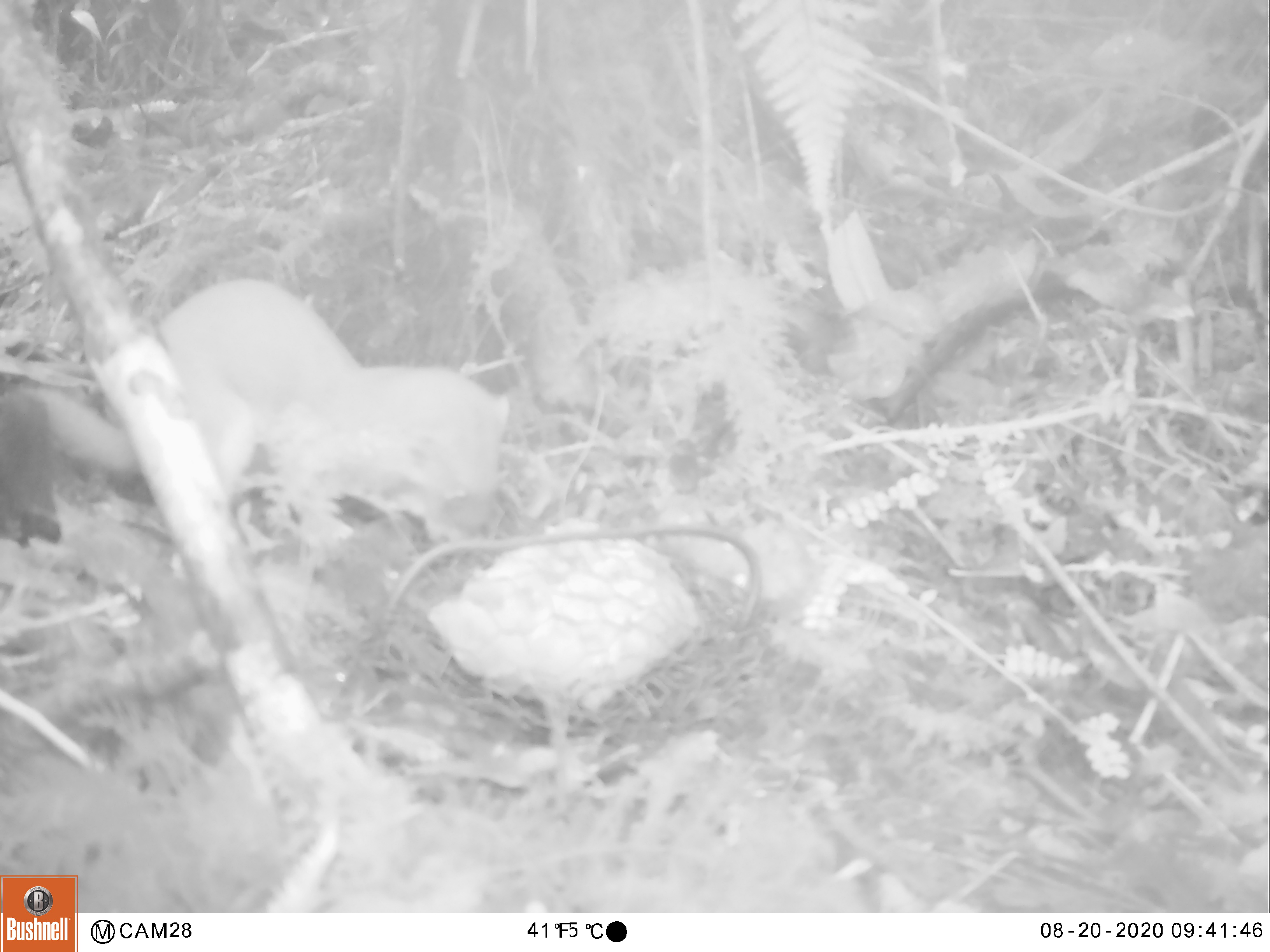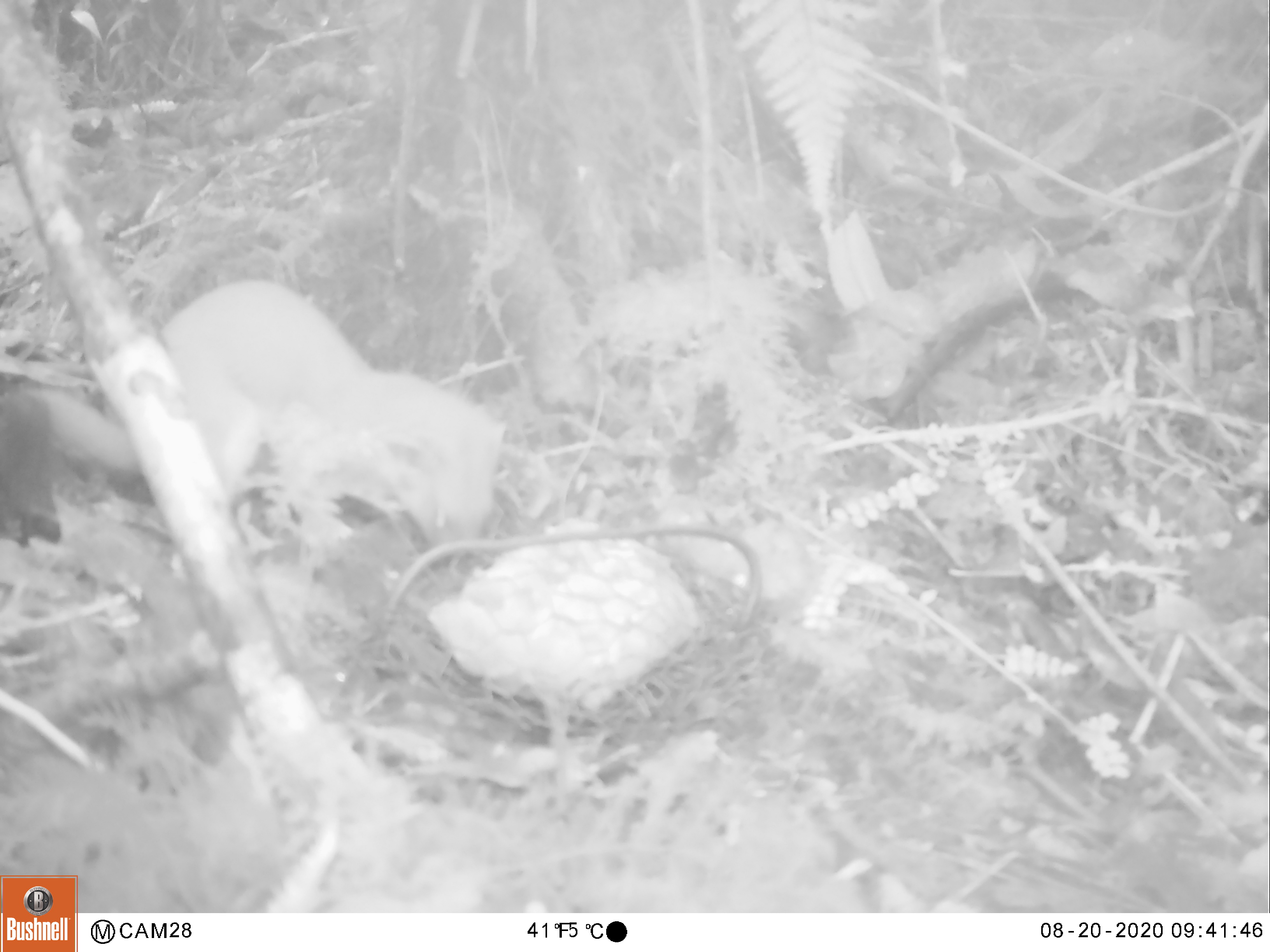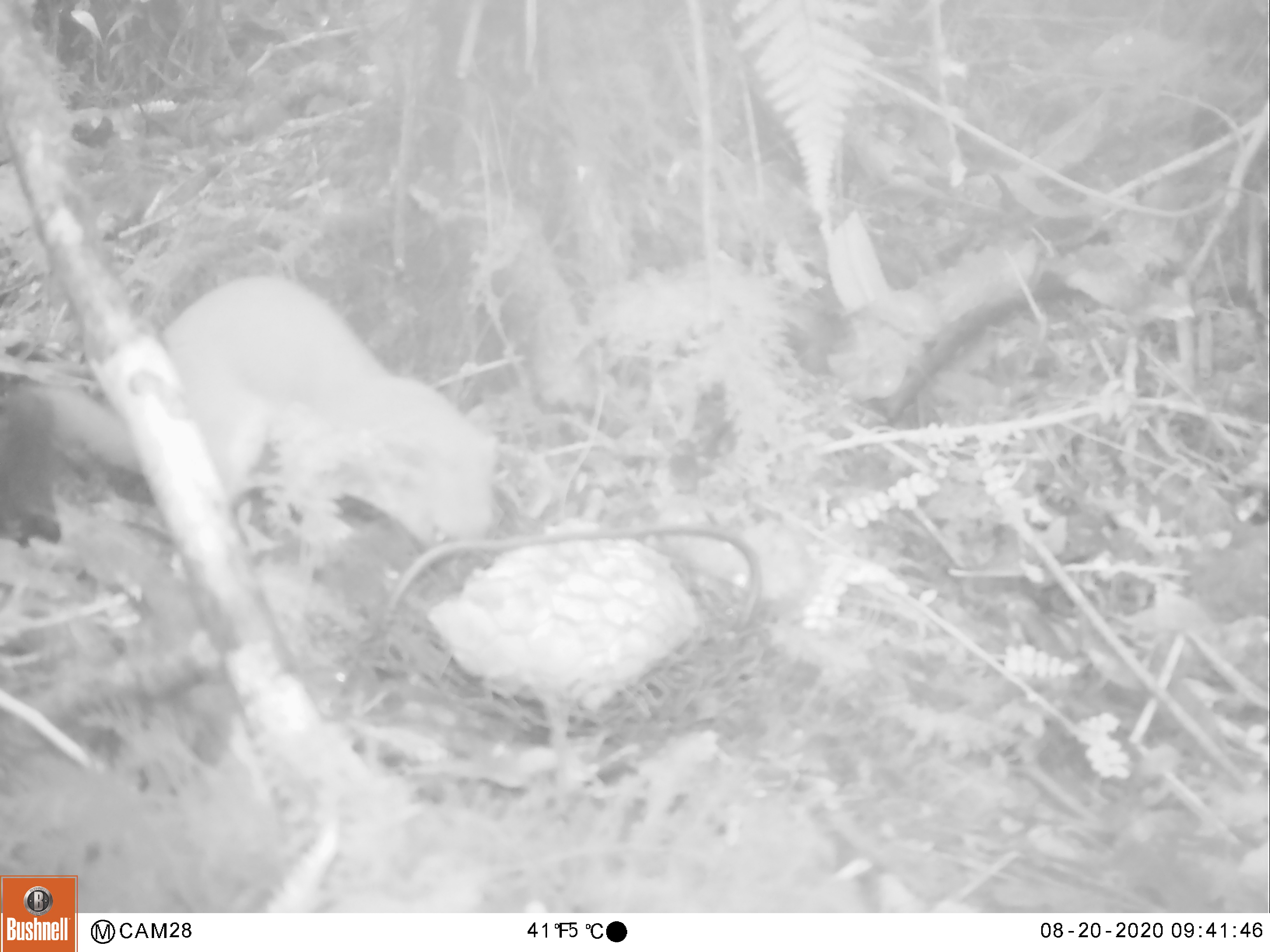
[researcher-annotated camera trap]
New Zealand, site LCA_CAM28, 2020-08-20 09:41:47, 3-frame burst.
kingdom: Animalia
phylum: Chordata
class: Mammalia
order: Carnivora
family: Mustelidae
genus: Mustela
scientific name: Mustela erminea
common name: stoat